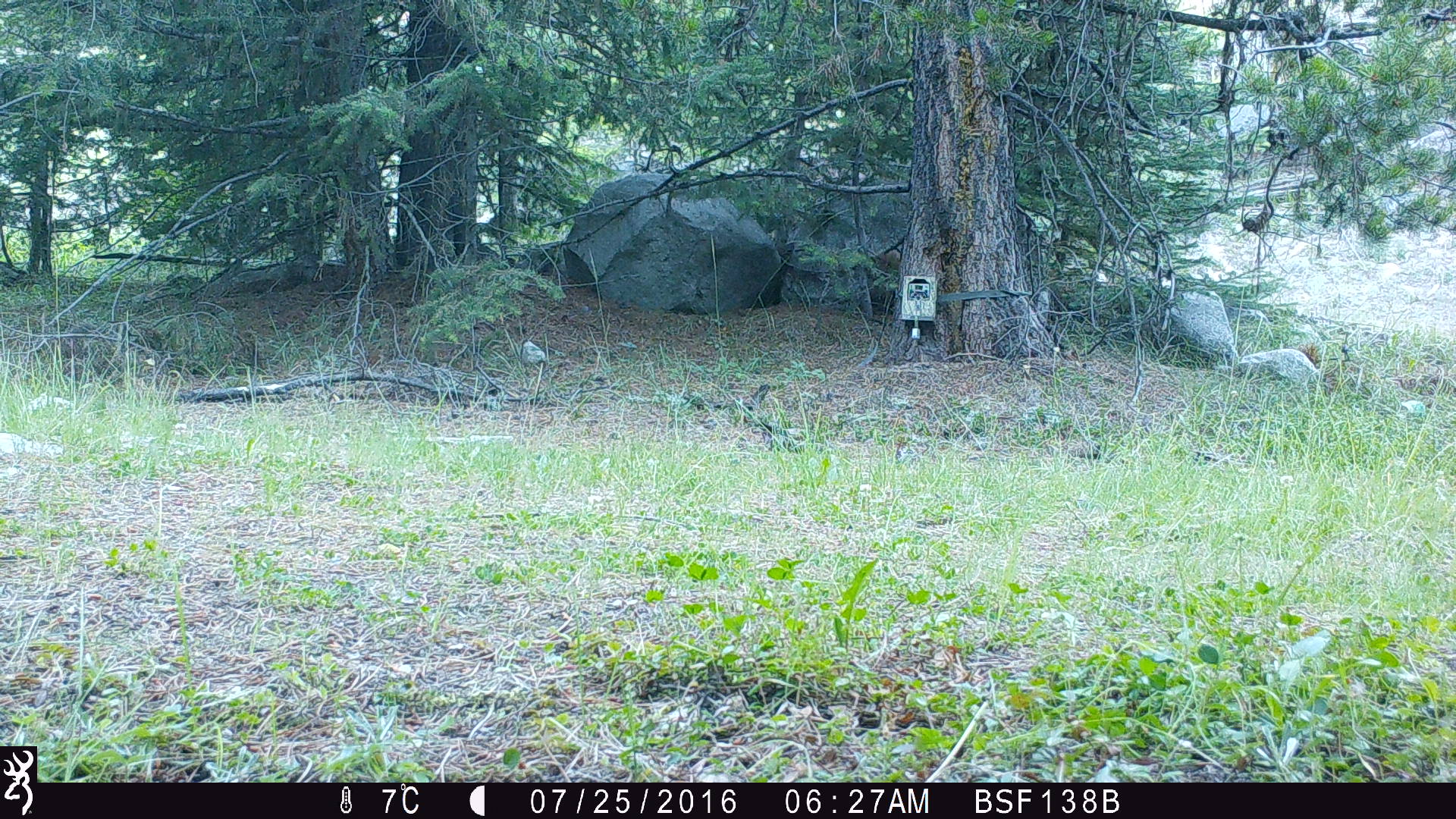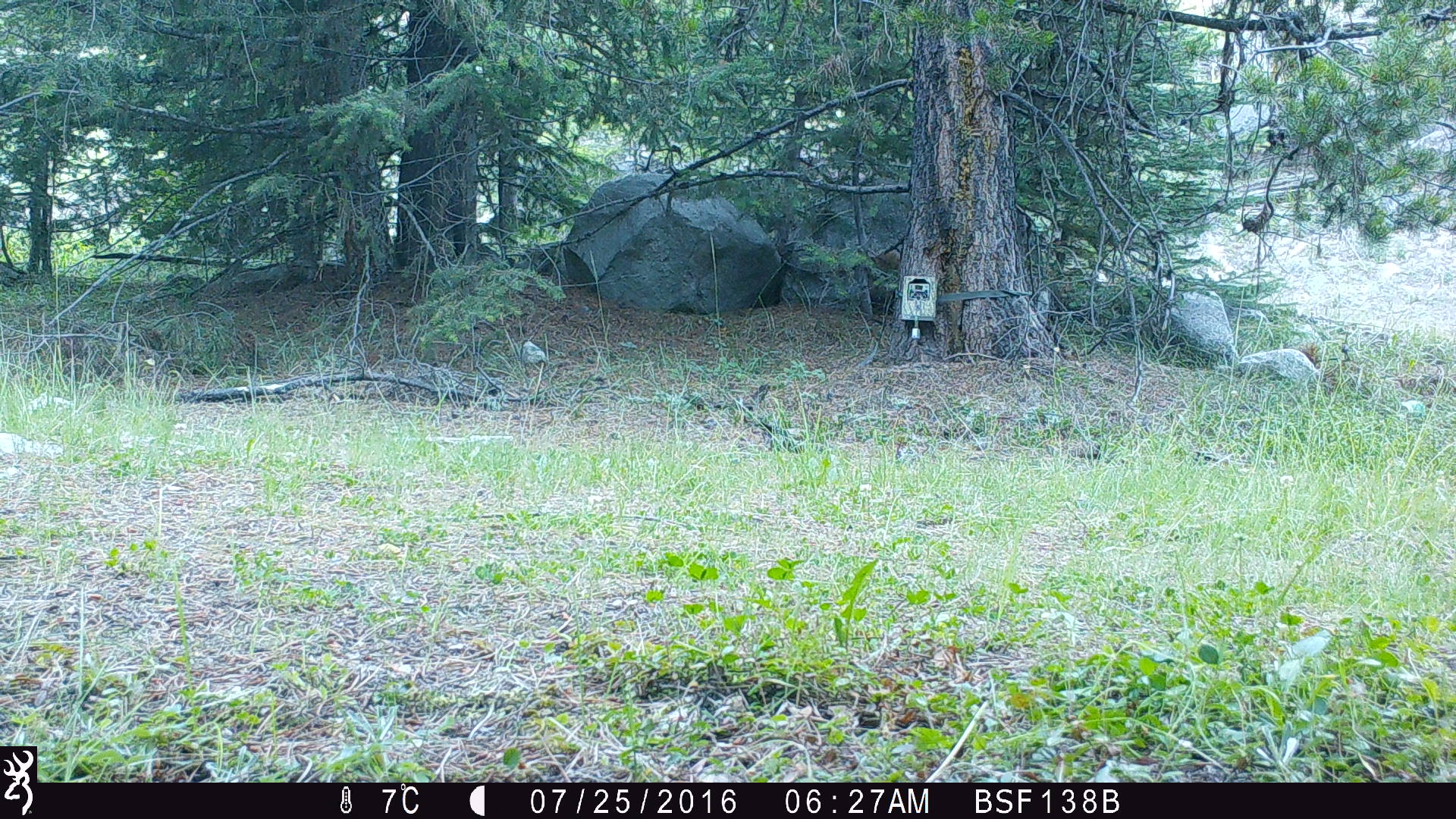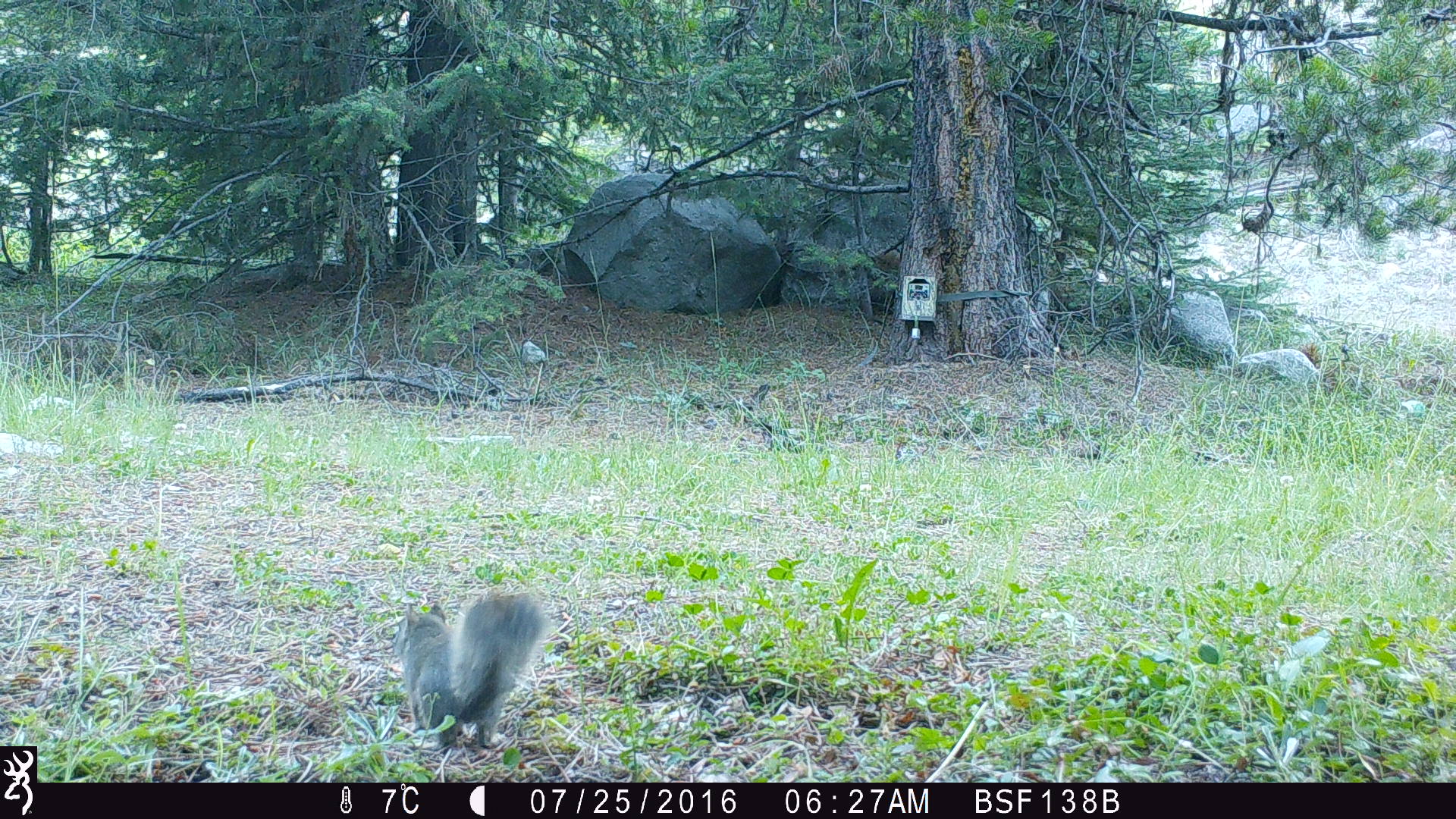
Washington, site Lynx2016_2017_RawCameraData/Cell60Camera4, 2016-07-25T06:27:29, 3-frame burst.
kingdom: Animalia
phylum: Chordata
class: Mammalia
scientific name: Mammalia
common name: small mammal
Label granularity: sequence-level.